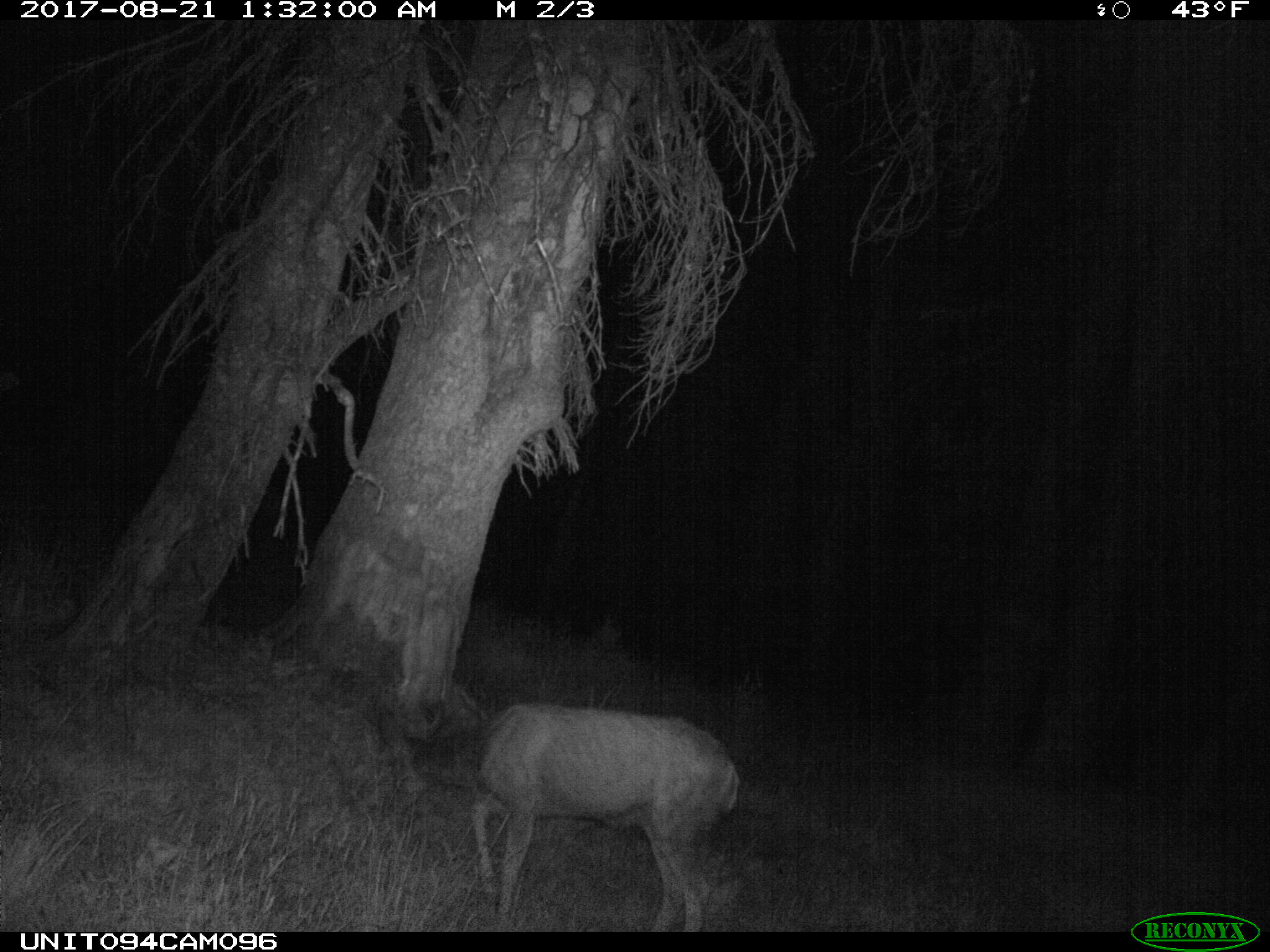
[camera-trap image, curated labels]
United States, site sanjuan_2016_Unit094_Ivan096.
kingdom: Animalia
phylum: Chordata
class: Mammalia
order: Artiodactyla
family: Cervidae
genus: Odocoileus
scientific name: Odocoileus hemionus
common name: mule deer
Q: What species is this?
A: Odocoileus hemionus (mule deer).